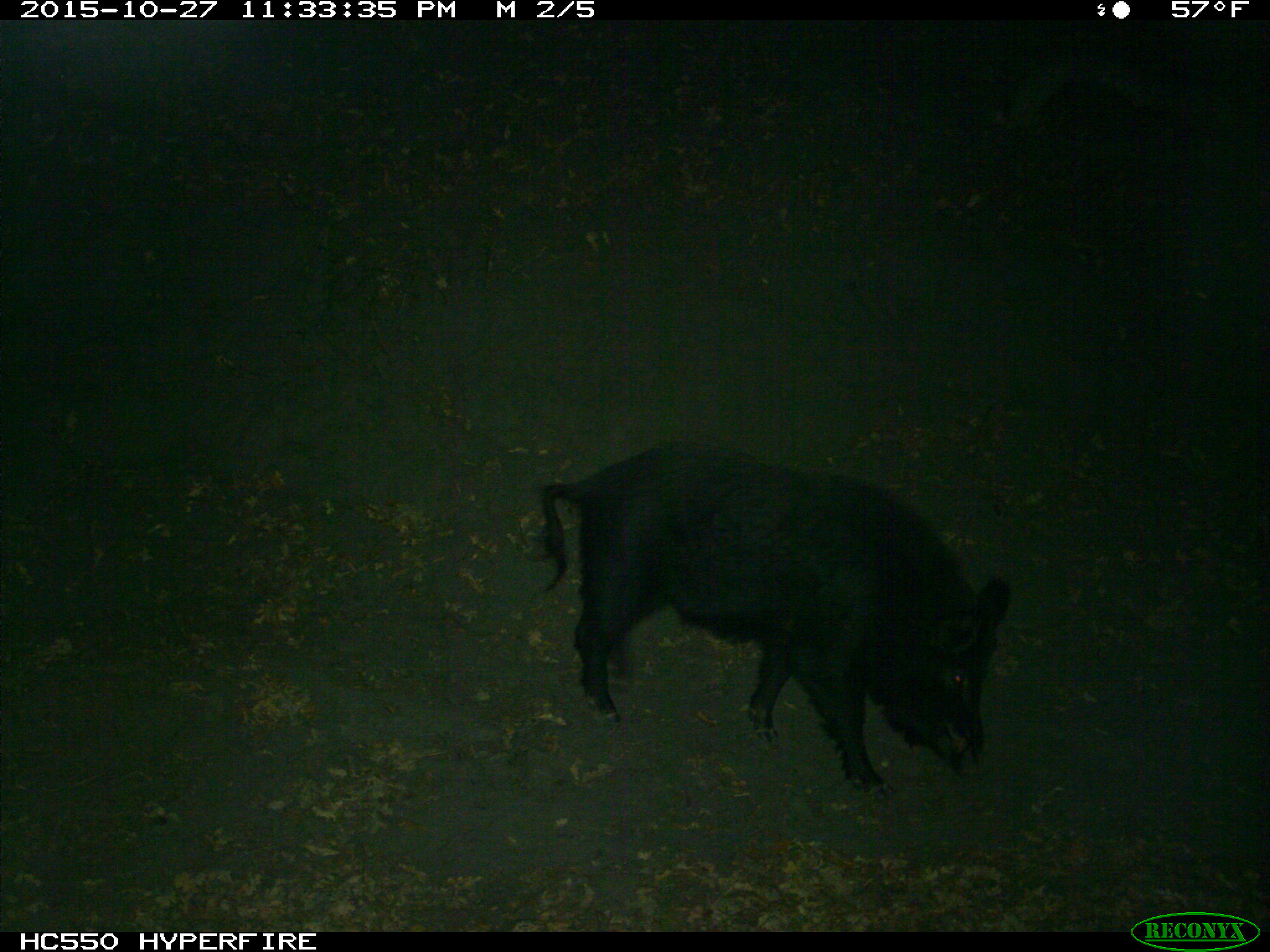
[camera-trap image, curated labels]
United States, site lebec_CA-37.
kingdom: Animalia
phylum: Chordata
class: Mammalia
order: Artiodactyla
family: Suidae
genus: Sus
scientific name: Sus scrofa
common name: wild boar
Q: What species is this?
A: Sus scrofa (wild boar).